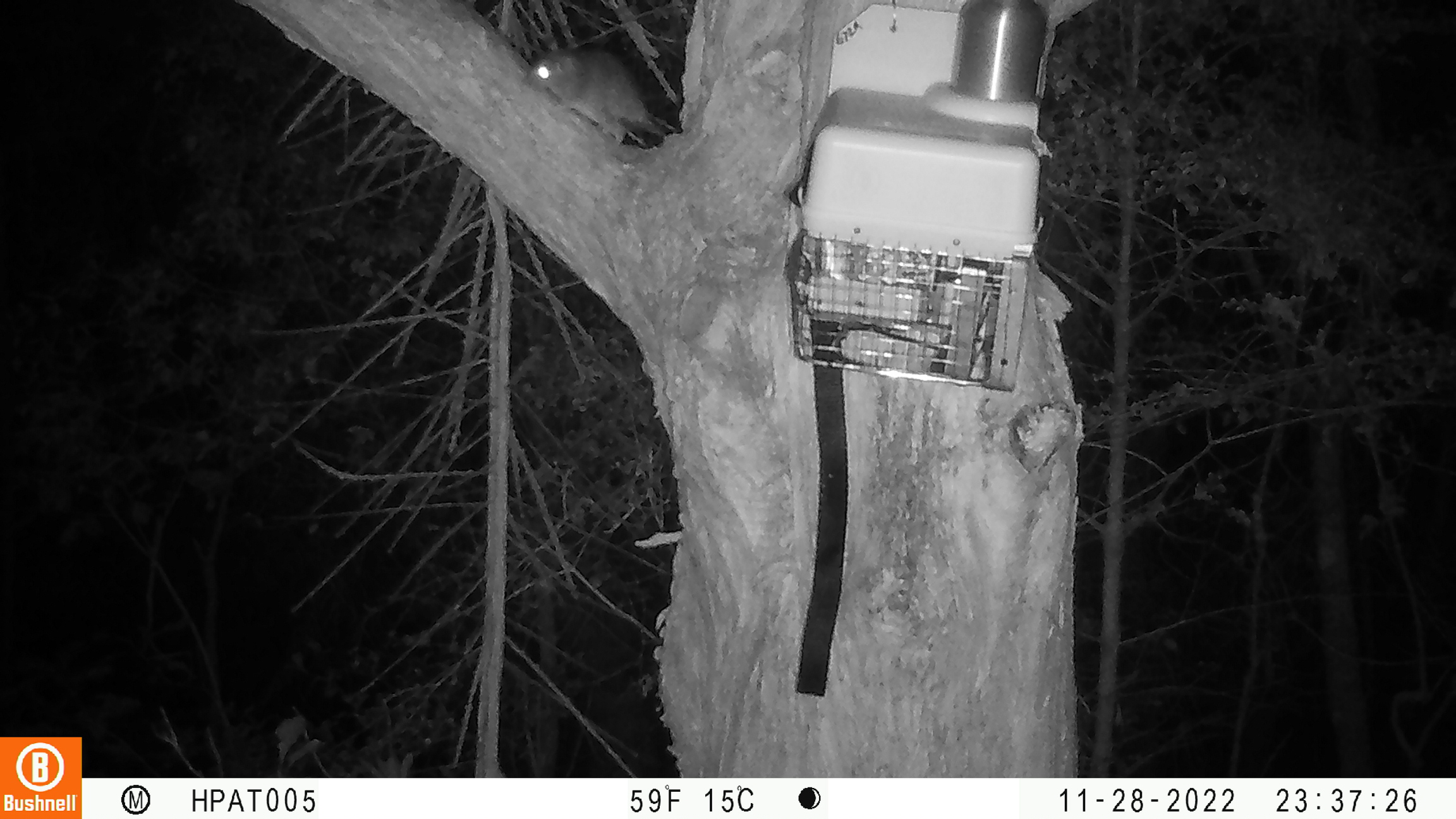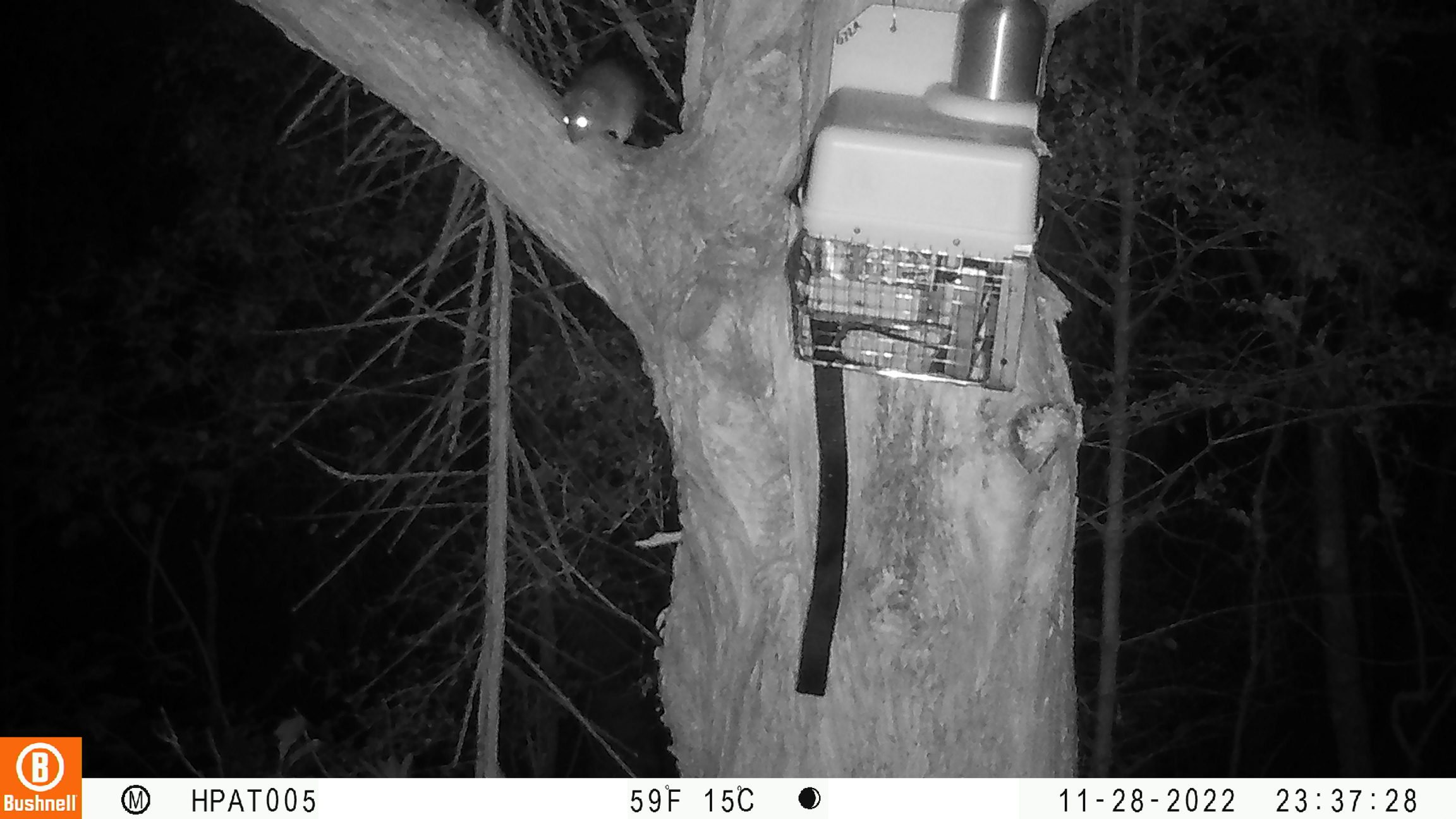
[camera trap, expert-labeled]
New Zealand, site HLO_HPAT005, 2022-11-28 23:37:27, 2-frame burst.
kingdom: Animalia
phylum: Chordata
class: Mammalia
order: Rodentia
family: Muridae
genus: Rattus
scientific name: Rattus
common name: rat